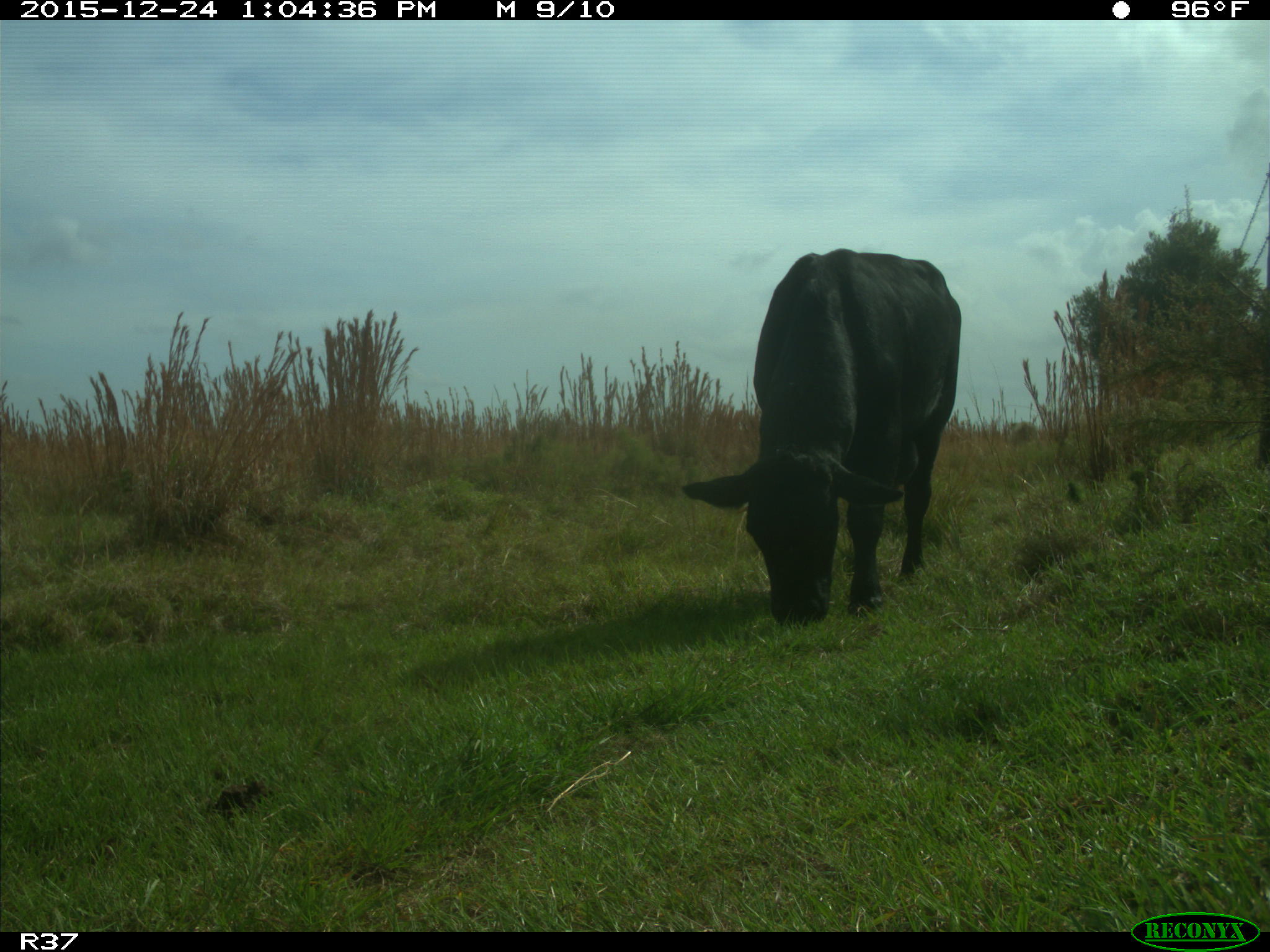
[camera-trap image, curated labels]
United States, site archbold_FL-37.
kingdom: Animalia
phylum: Chordata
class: Mammalia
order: Artiodactyla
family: Bovidae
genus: Bos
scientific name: Bos taurus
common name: domestic cow